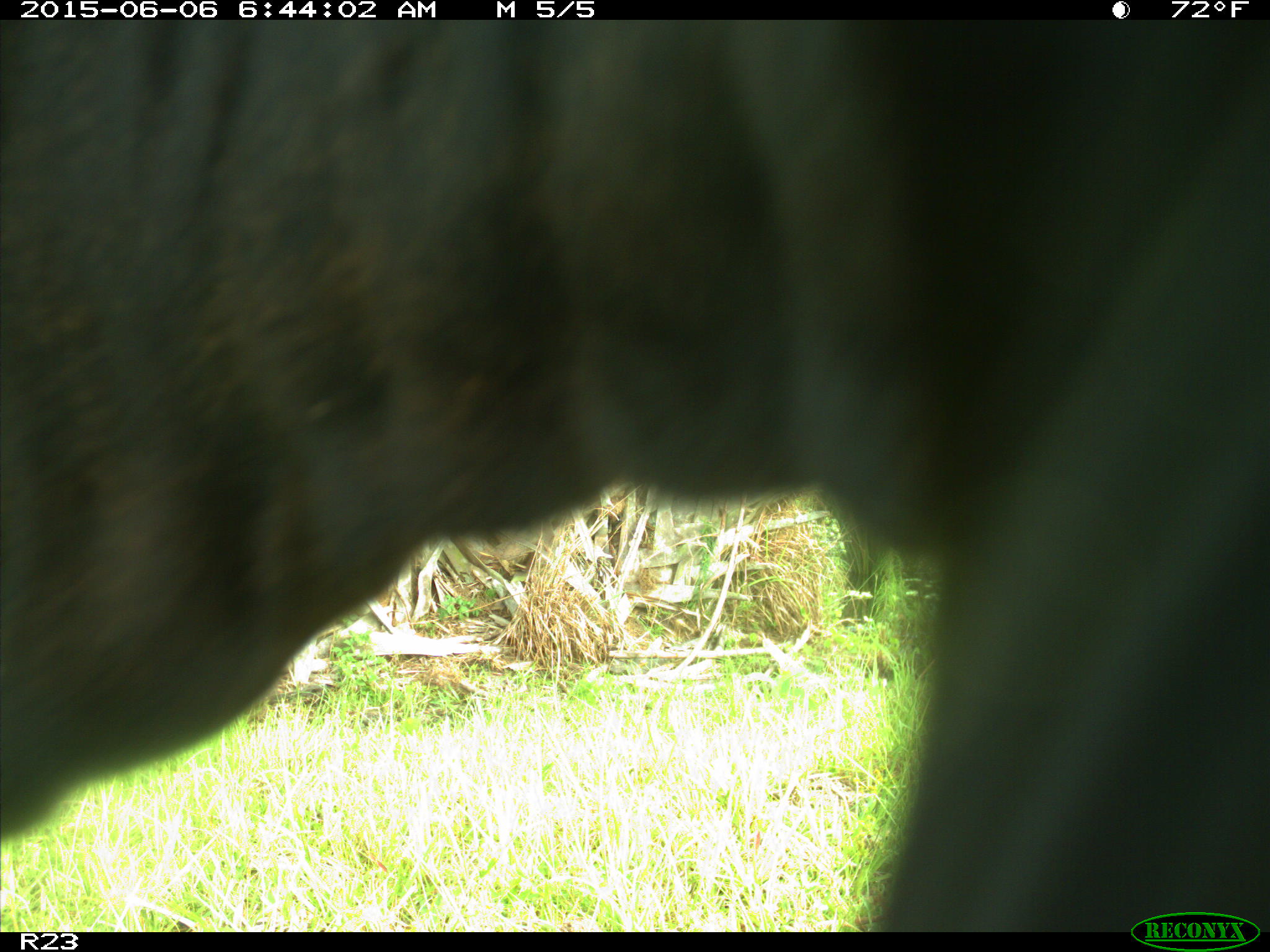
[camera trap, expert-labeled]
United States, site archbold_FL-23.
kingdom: Animalia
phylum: Chordata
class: Mammalia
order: Artiodactyla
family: Bovidae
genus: Bos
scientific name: Bos taurus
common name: domestic cow